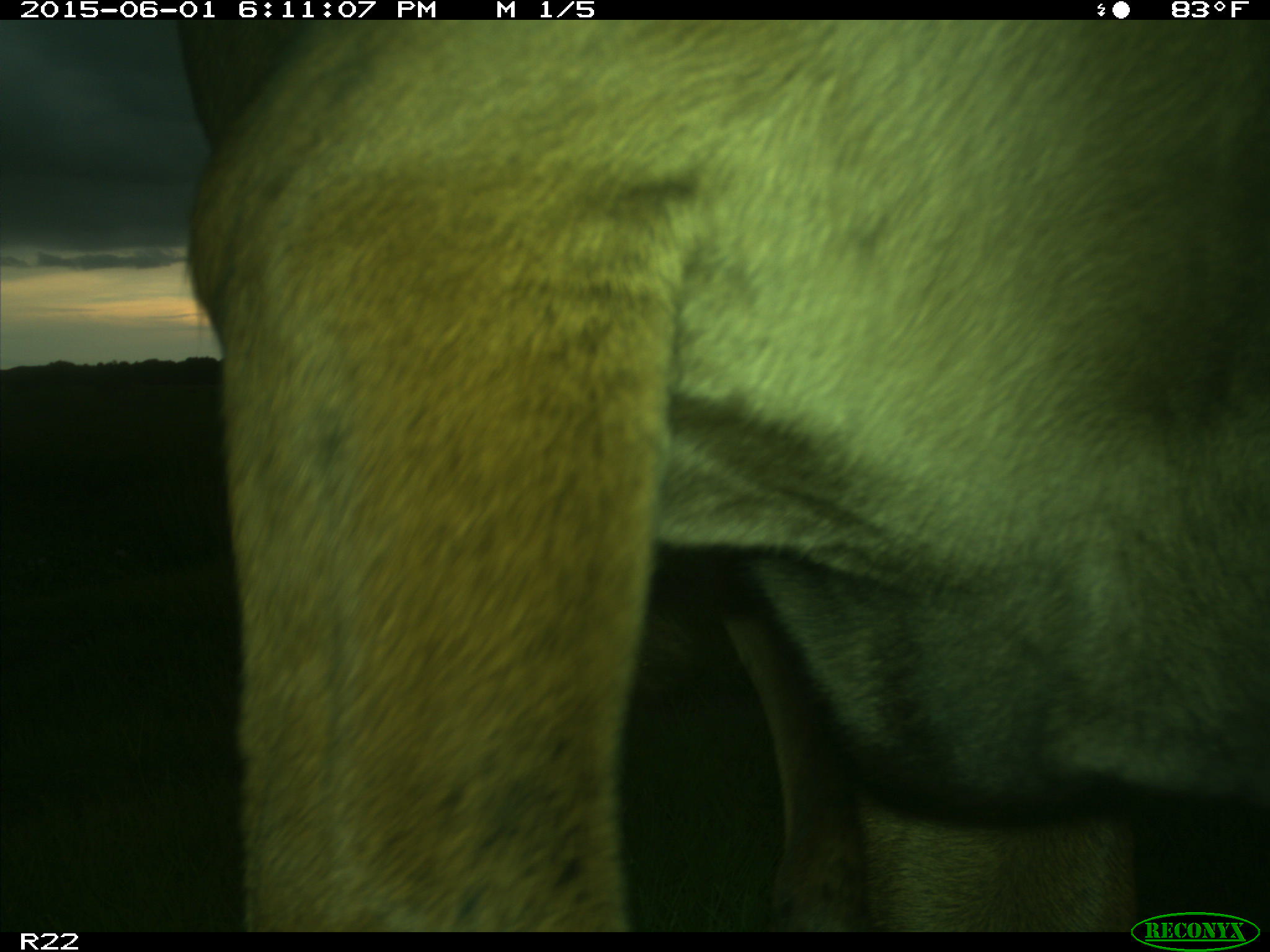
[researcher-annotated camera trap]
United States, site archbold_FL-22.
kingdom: Animalia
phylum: Chordata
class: Mammalia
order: Artiodactyla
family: Bovidae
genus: Bos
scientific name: Bos taurus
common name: domestic cow